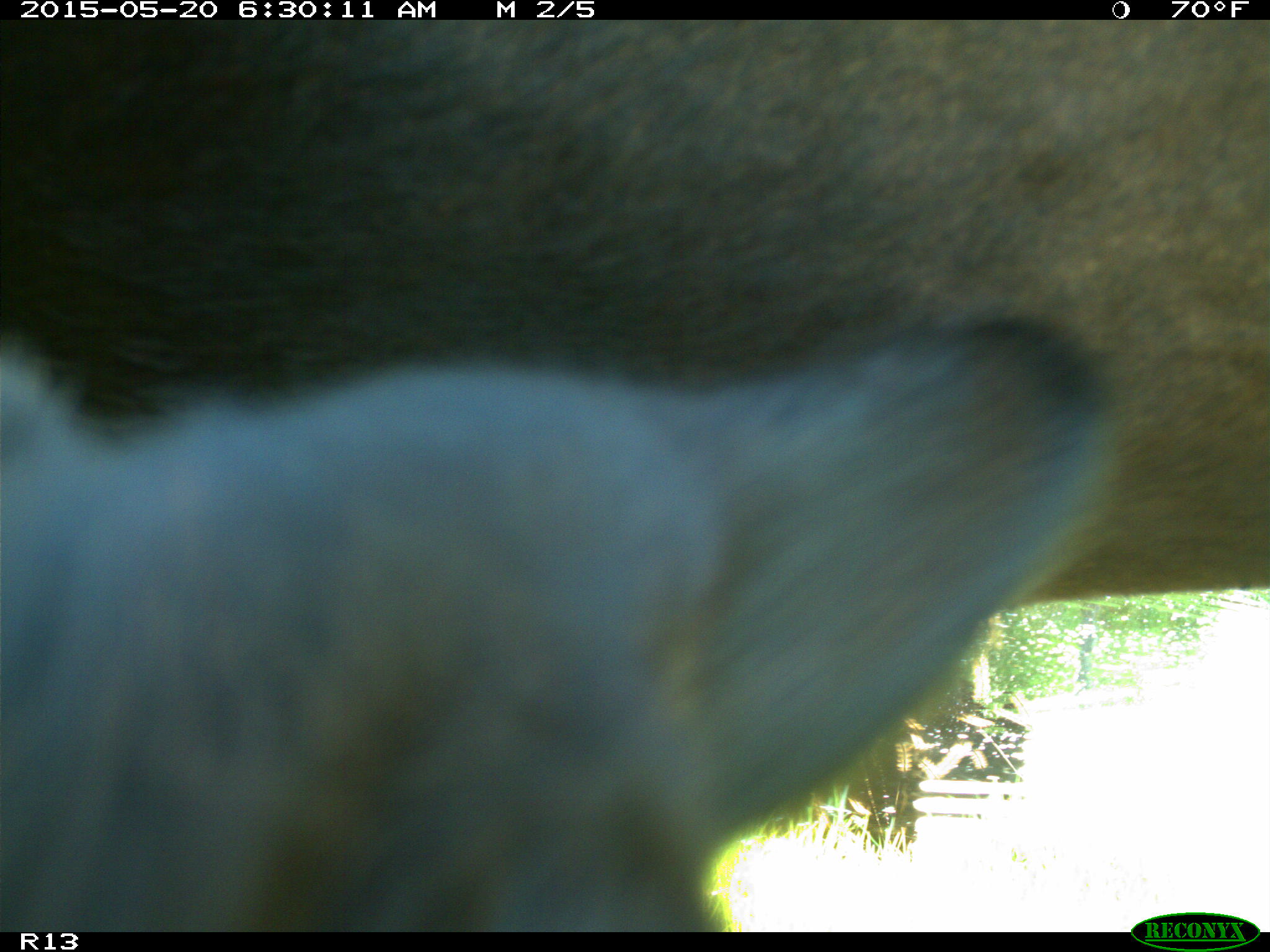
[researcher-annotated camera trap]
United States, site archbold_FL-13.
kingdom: Animalia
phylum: Chordata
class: Mammalia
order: Artiodactyla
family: Bovidae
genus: Bos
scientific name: Bos taurus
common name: domestic cow